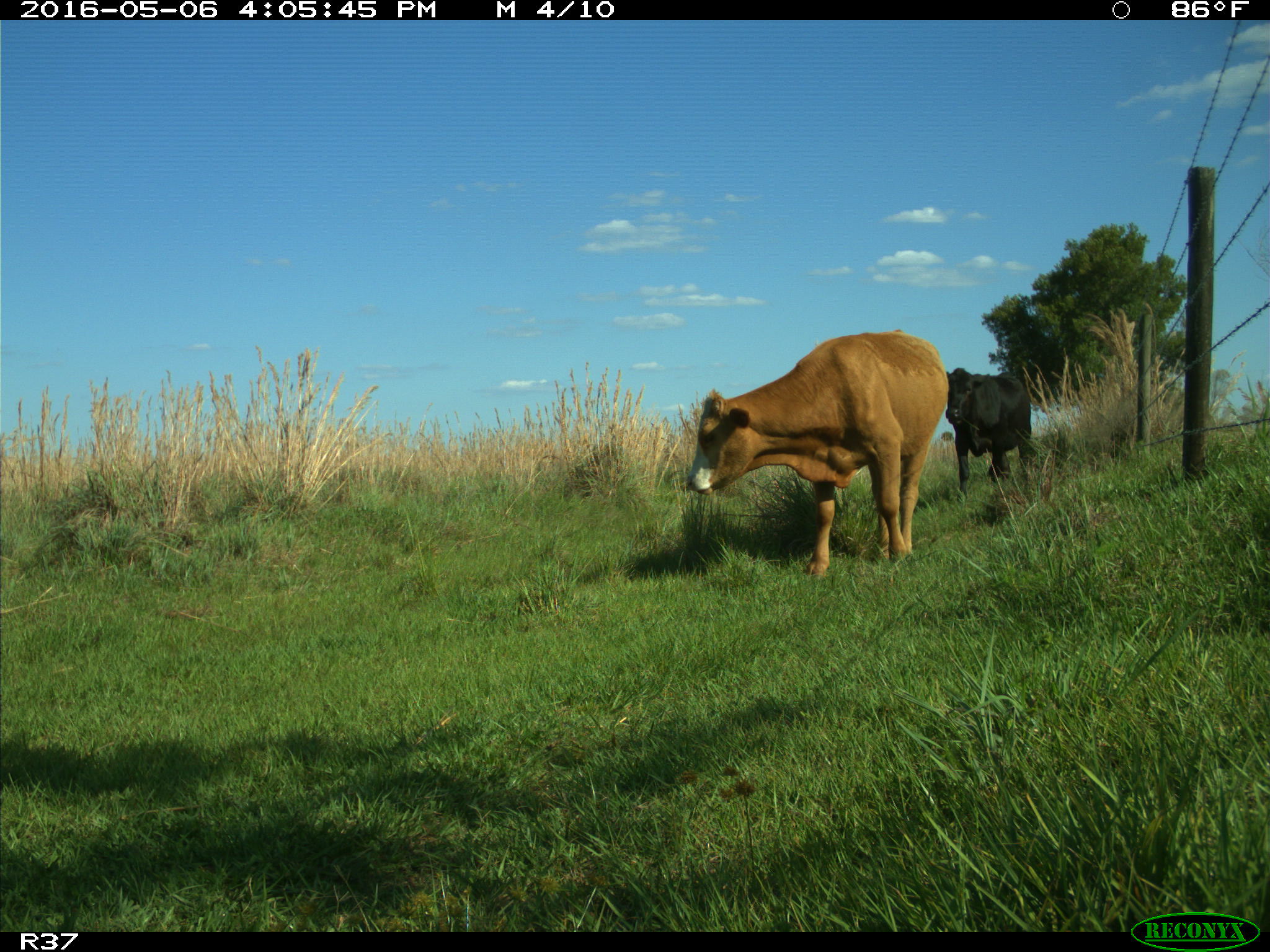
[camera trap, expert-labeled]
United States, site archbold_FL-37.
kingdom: Animalia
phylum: Chordata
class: Mammalia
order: Artiodactyla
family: Bovidae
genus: Bos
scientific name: Bos taurus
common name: domestic cow